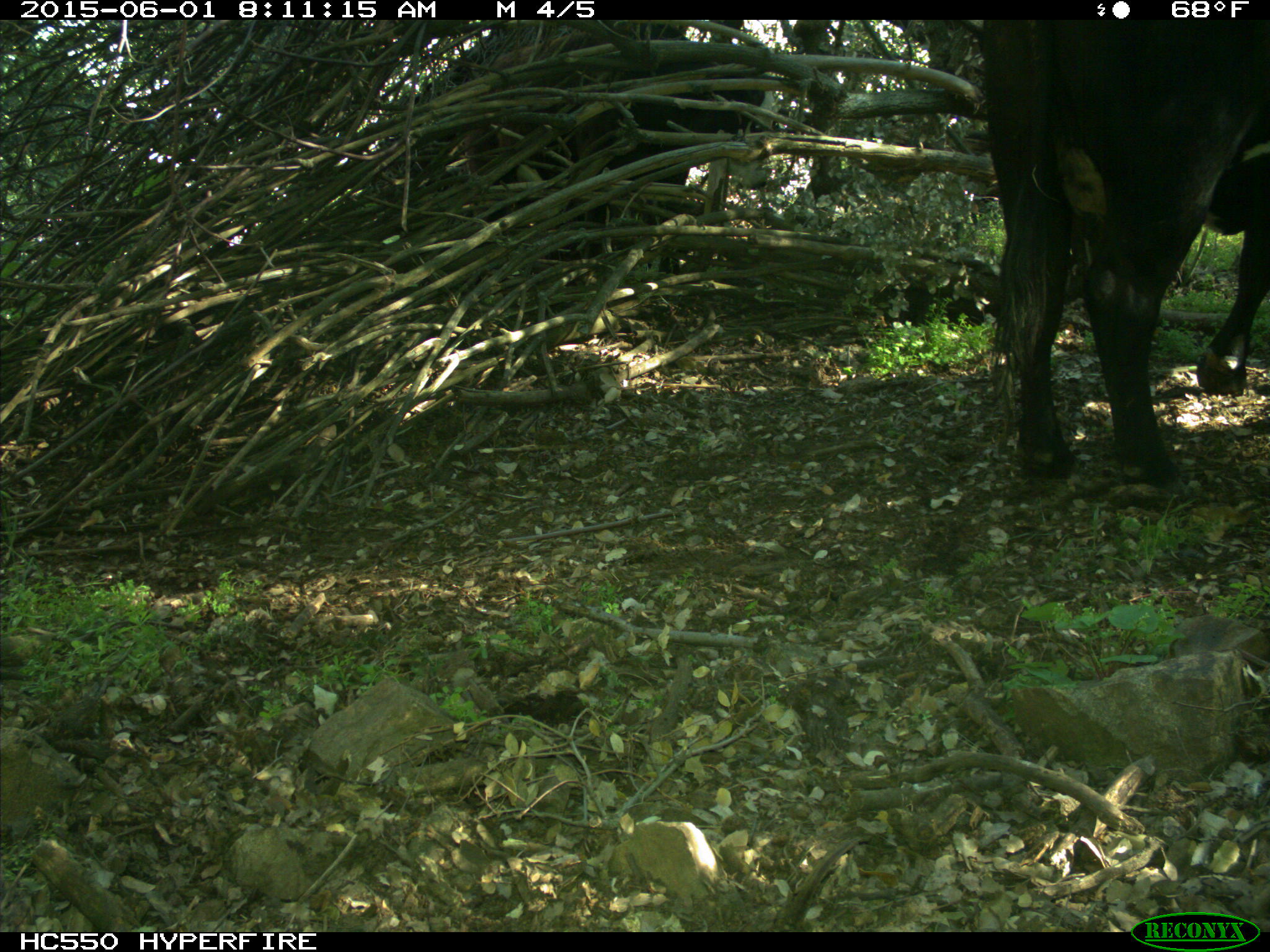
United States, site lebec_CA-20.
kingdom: Animalia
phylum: Chordata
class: Mammalia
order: Artiodactyla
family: Bovidae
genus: Bos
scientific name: Bos taurus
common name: domestic cow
Bos taurus (domestic cow).